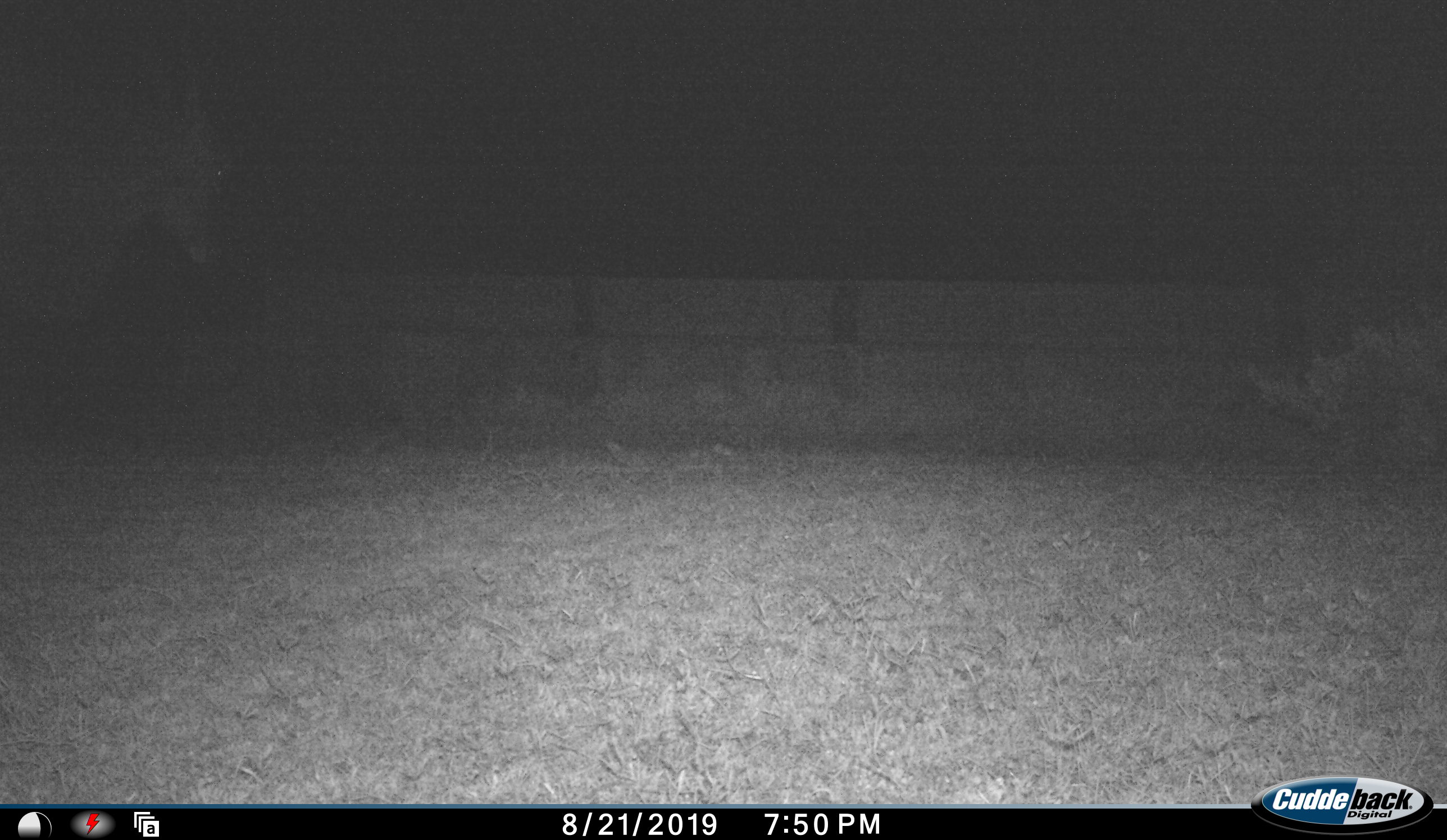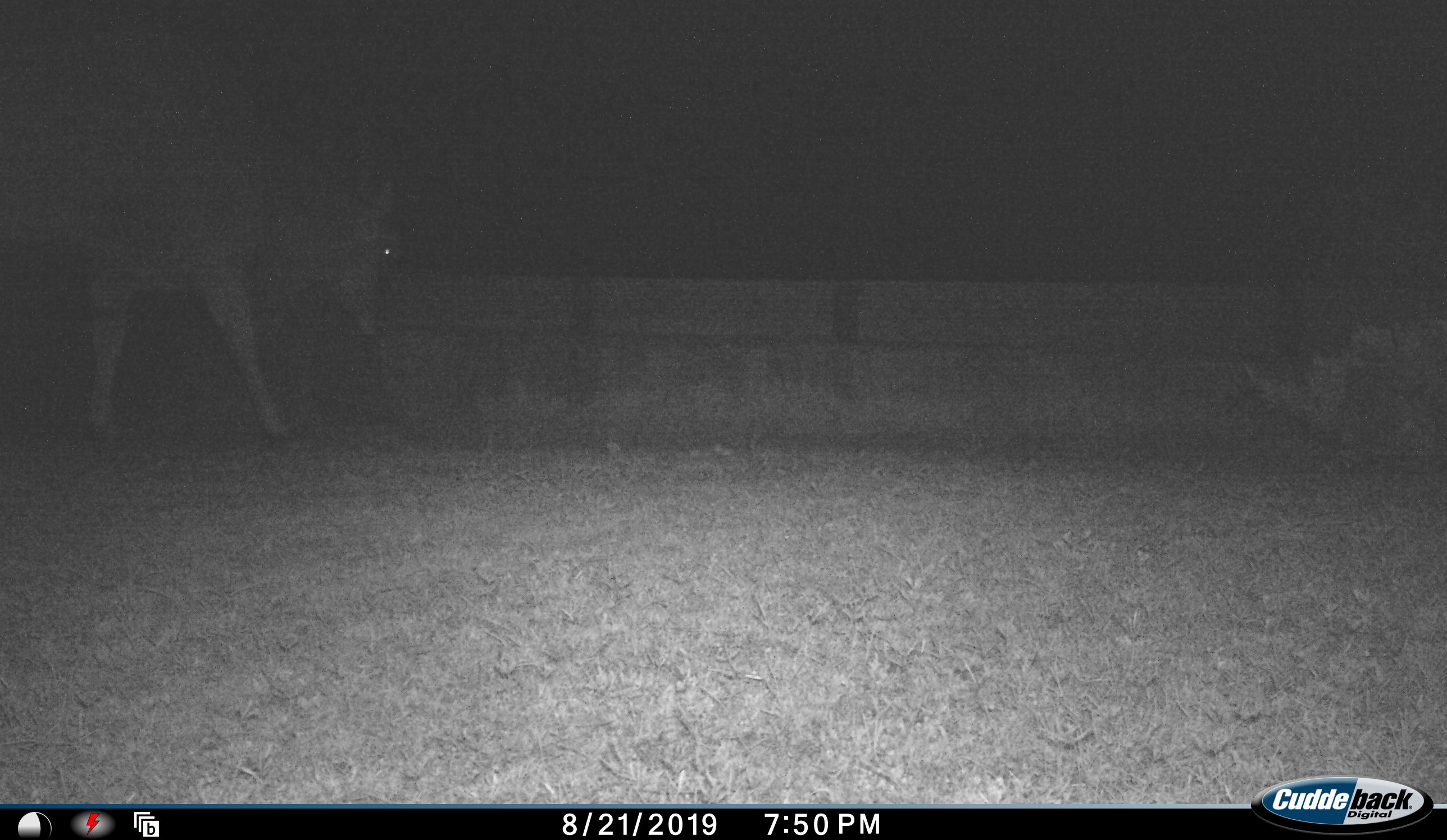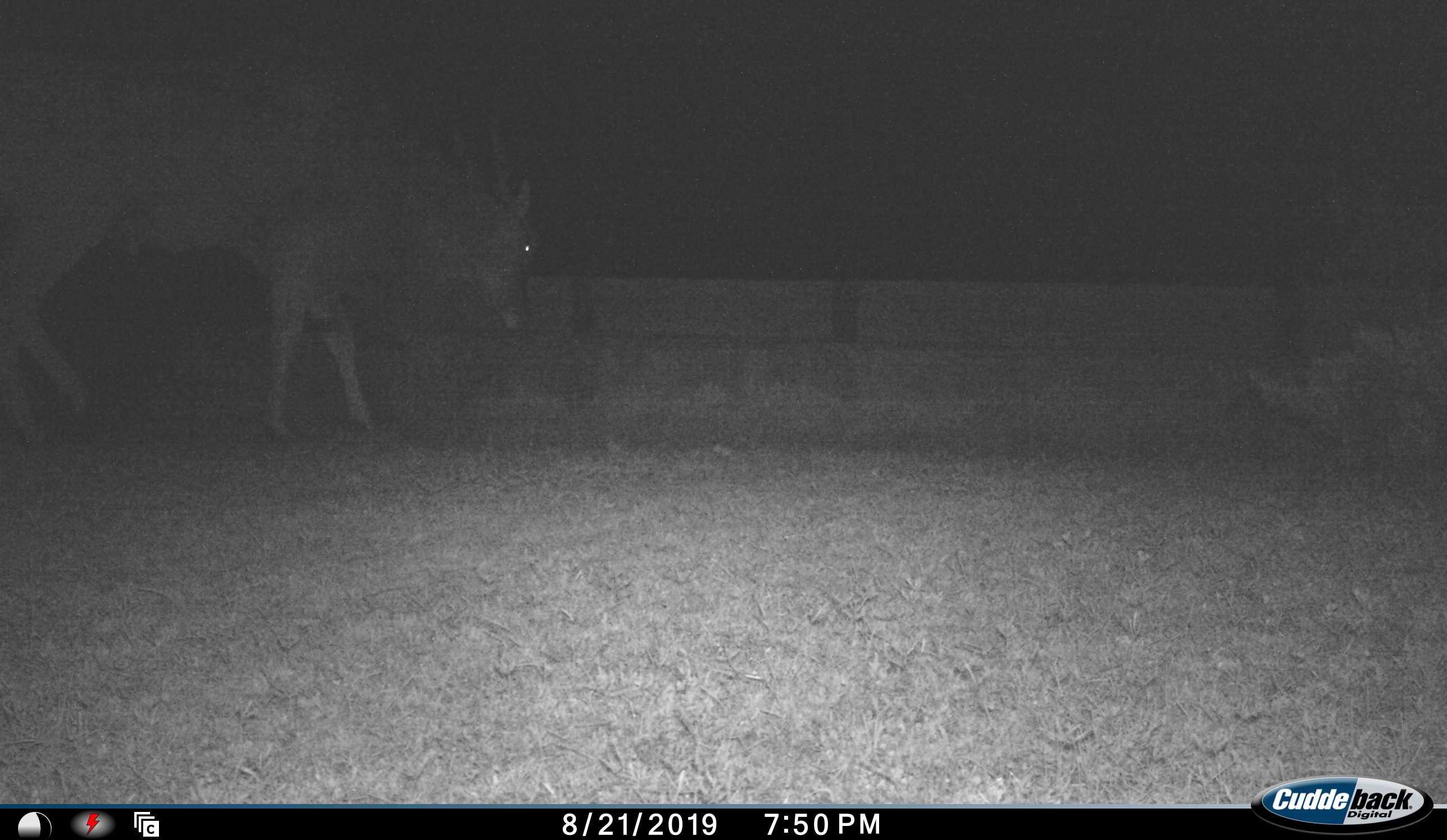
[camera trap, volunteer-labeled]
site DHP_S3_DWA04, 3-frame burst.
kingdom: Animalia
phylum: Chordata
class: Mammalia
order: Artiodactyla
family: Bovidae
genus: Tragelaphus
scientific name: Tragelaphus oryx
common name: eland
Eland (Tragelaphus oryx), count 1. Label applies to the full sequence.